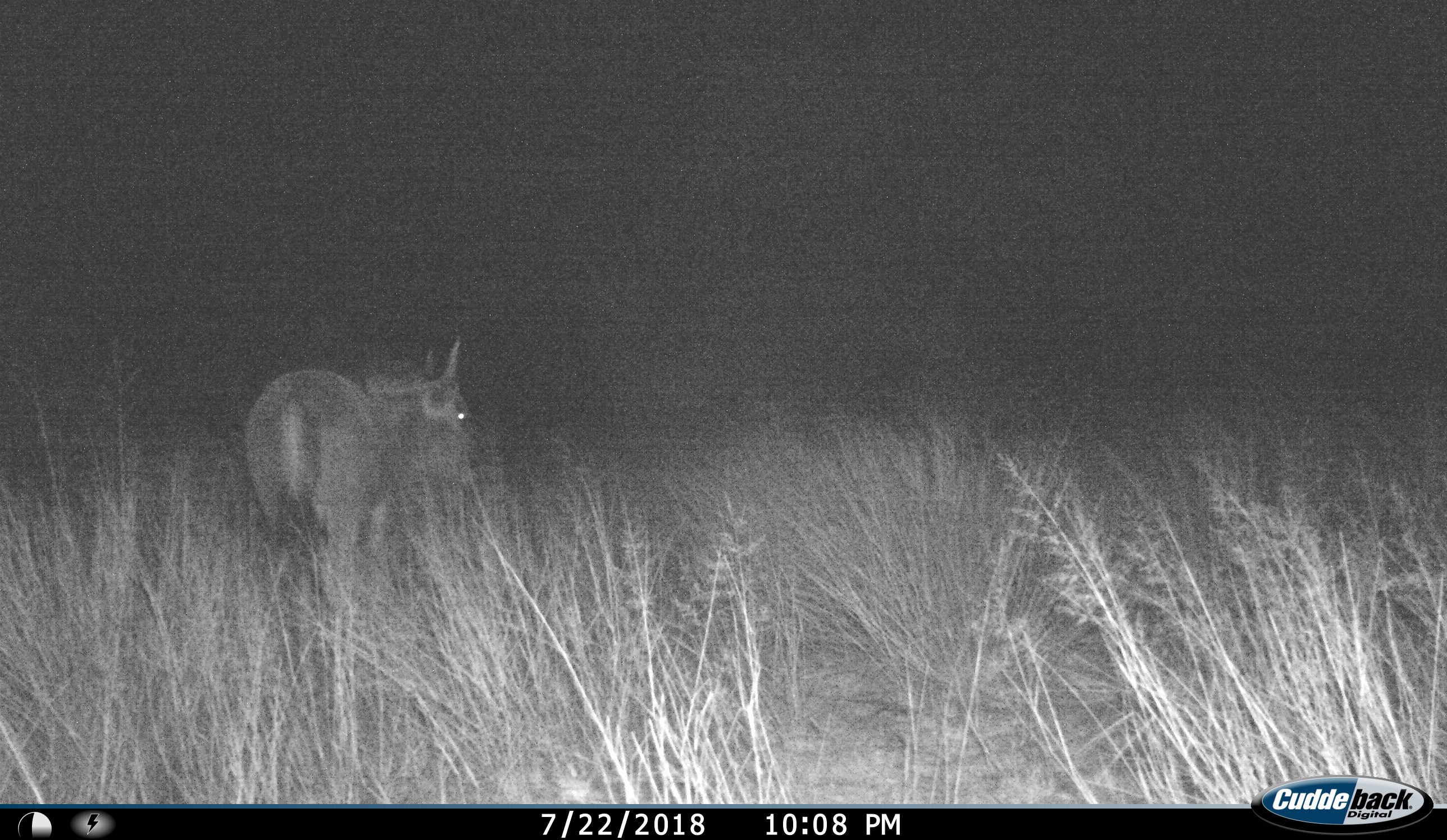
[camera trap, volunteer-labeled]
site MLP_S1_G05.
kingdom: Animalia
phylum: Chordata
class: Mammalia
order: Artiodactyla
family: Bovidae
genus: Connochaetes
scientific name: Connochaetes taurinus taurinus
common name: blue wildebeest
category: wildebeestblue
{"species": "wildebeestblue (blue wildebeest) (Connochaetes taurinus taurinus)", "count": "1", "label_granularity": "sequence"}